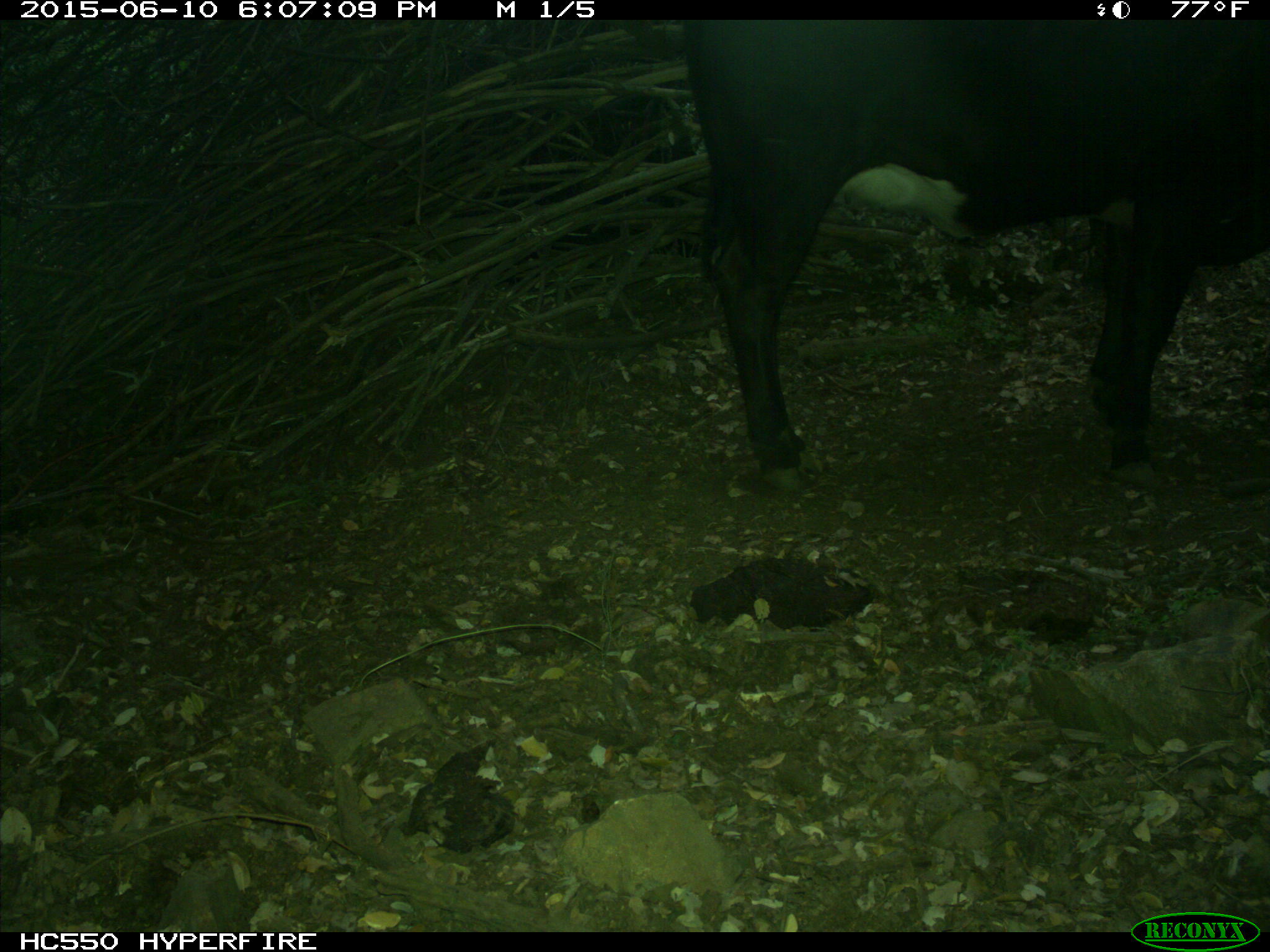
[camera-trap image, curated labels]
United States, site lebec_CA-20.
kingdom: Animalia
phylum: Chordata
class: Mammalia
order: Artiodactyla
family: Bovidae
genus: Bos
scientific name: Bos taurus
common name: domestic cow